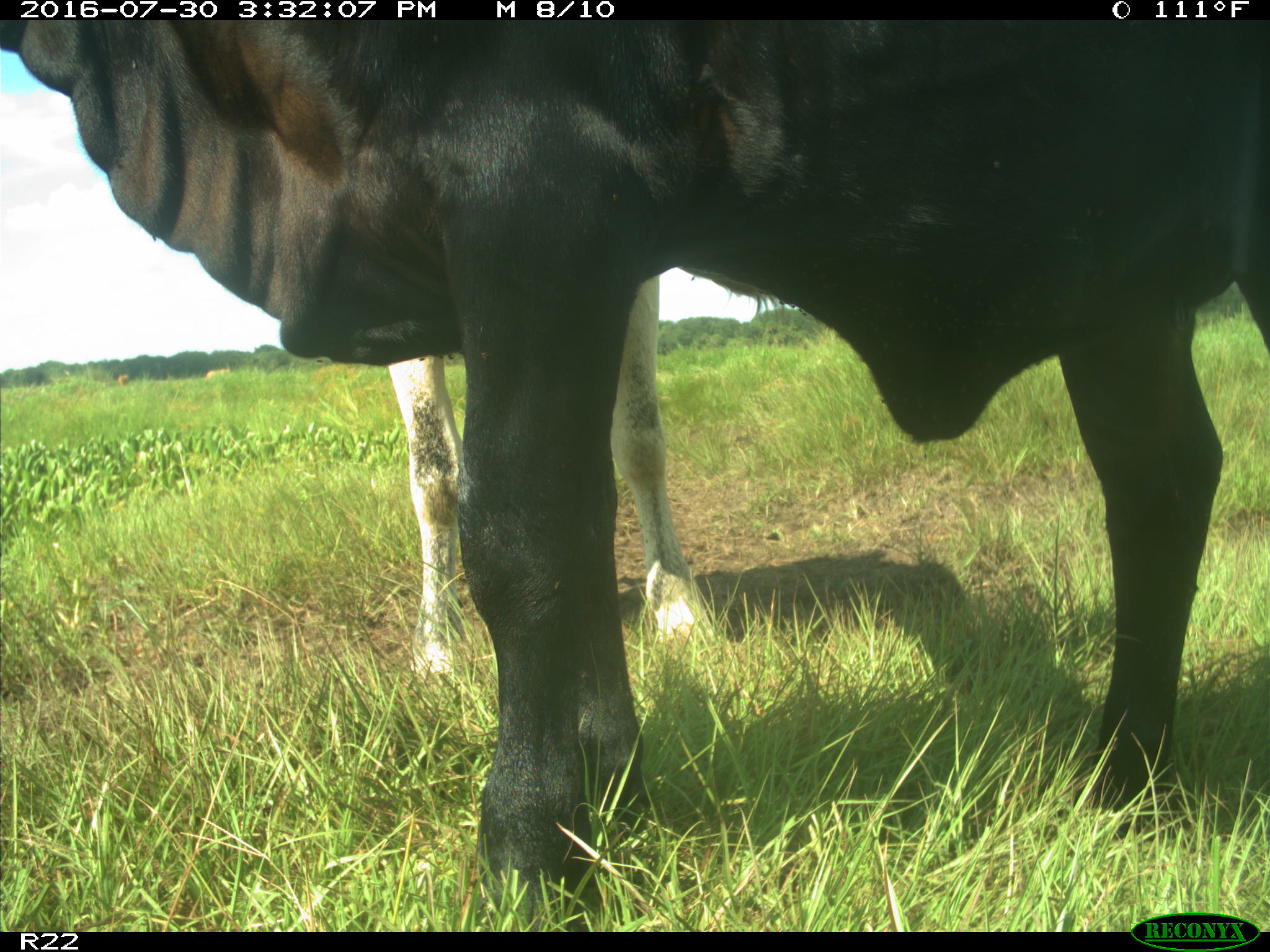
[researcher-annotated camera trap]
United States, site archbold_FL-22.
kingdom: Animalia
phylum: Chordata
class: Mammalia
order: Artiodactyla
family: Bovidae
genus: Bos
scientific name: Bos taurus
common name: domestic cow